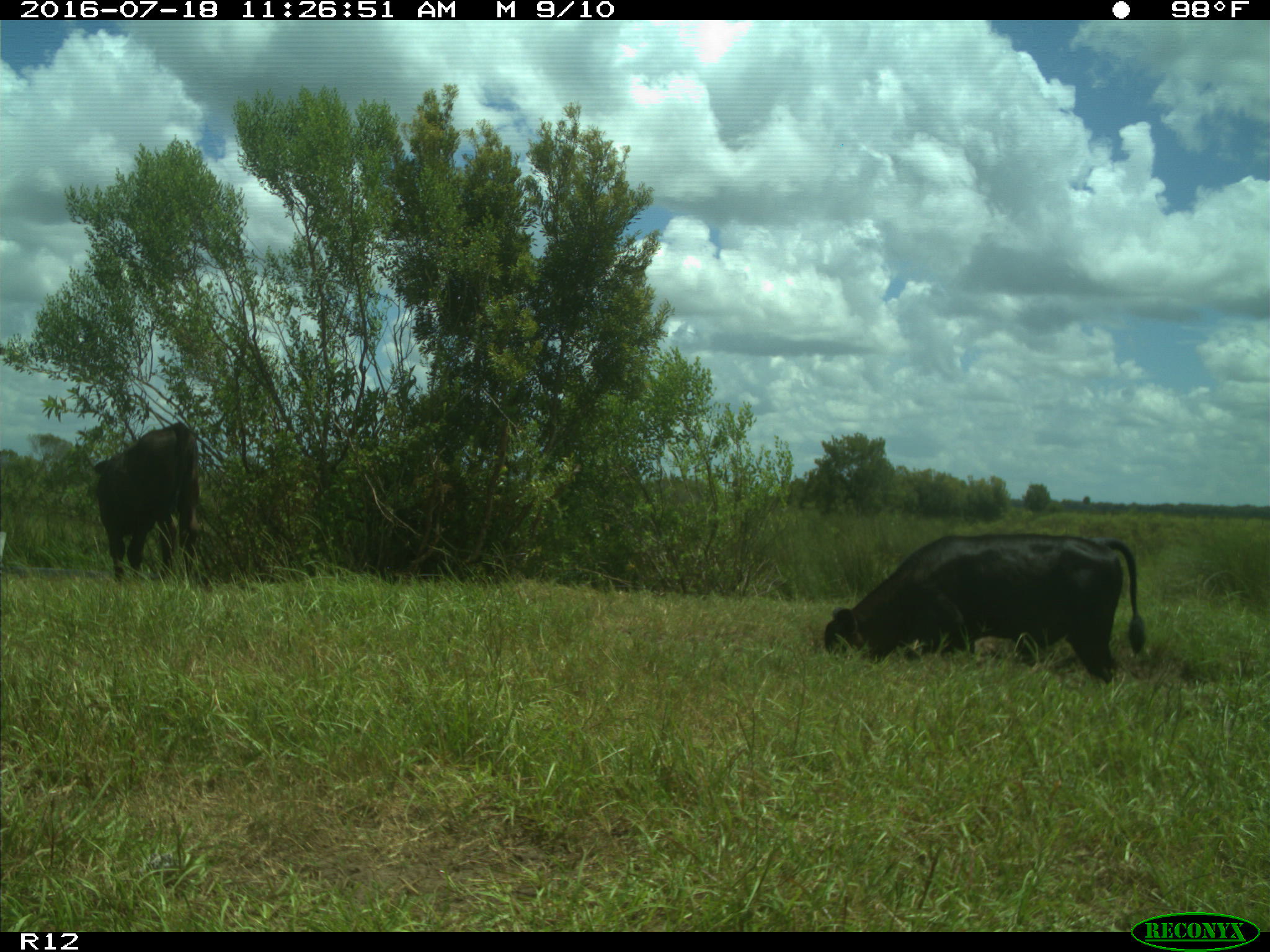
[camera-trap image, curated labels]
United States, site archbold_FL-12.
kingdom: Animalia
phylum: Chordata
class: Mammalia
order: Artiodactyla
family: Bovidae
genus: Bos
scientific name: Bos taurus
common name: domestic cow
Bos taurus (domestic cow).